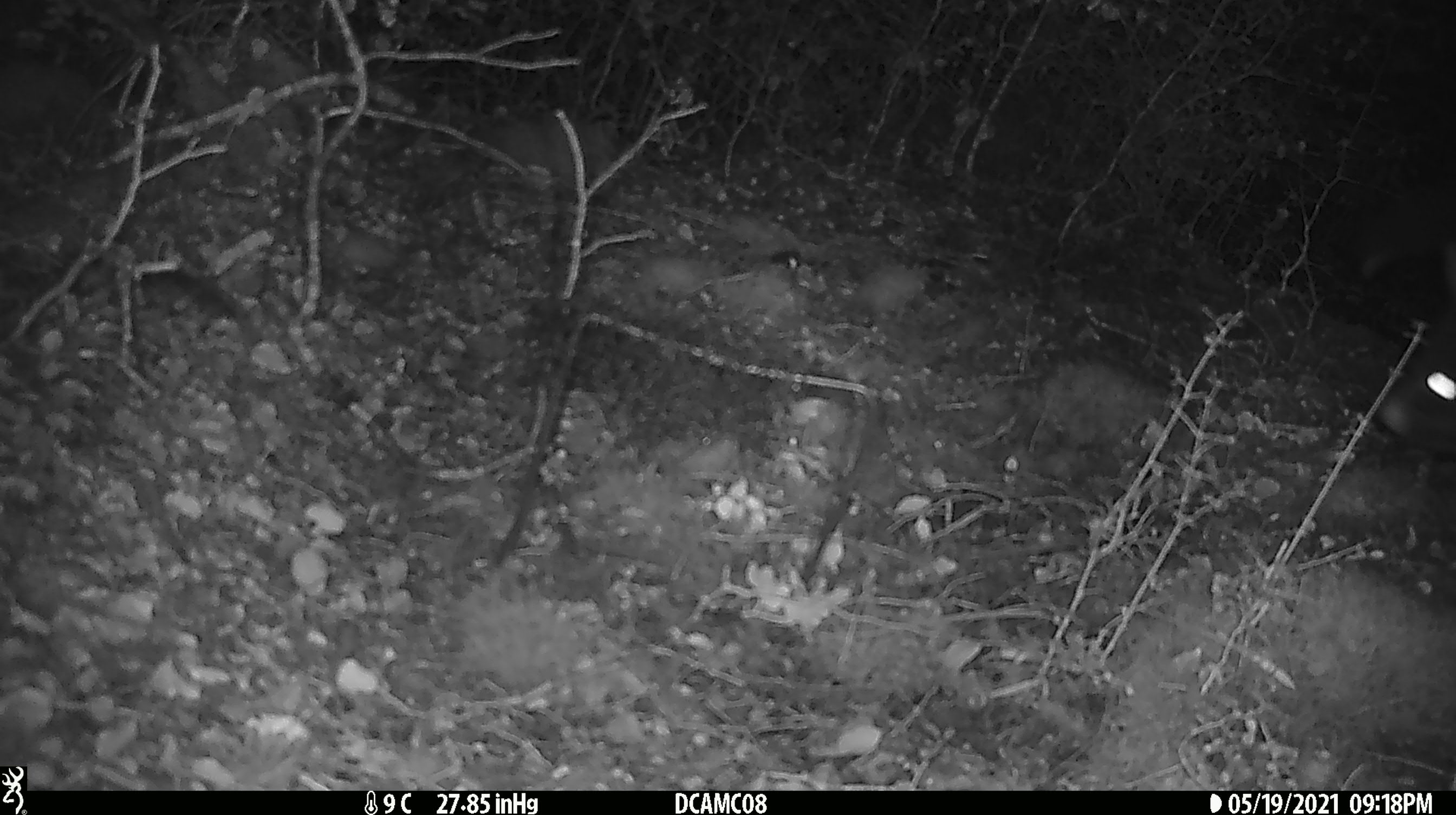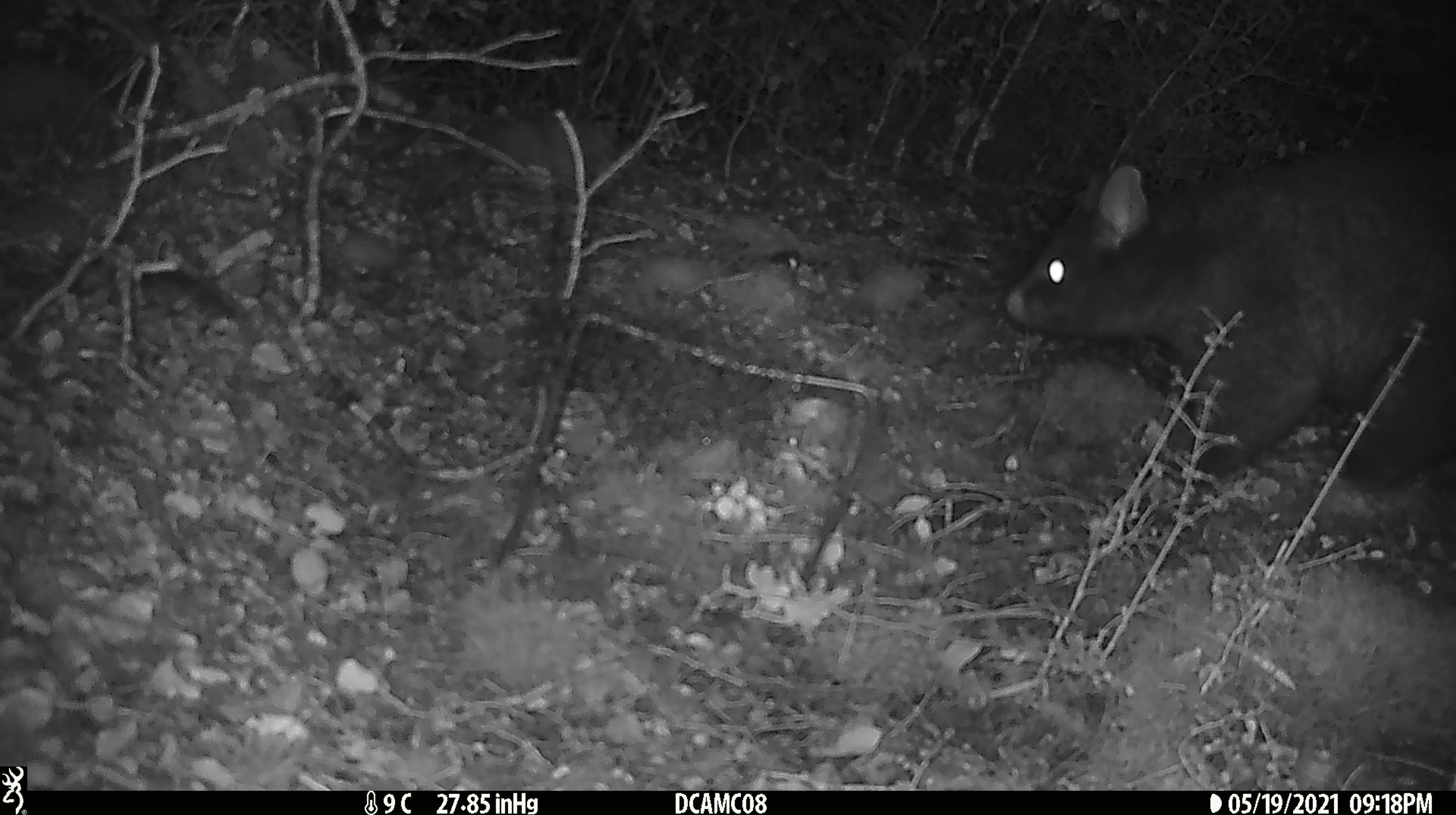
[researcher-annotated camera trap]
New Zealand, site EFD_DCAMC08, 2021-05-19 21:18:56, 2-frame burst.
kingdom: Animalia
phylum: Chordata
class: Mammalia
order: Diprotodontia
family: Phalangeridae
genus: Trichosurus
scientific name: Trichosurus vulpecula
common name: common brushtail possum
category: possum